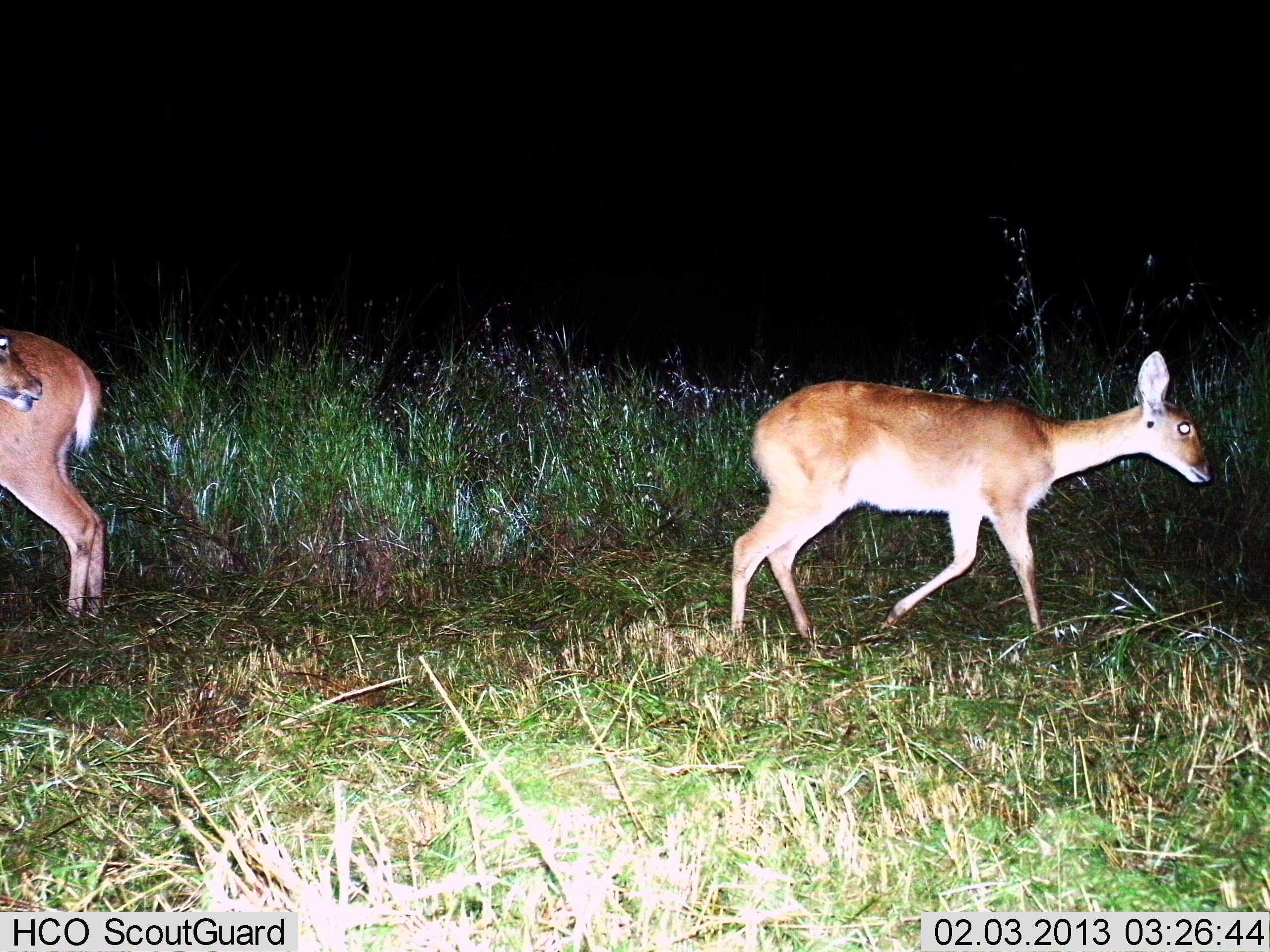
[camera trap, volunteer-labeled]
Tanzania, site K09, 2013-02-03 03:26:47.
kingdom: Animalia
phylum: Chordata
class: Mammalia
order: Artiodactyla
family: Bovidae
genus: Redunca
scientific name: Redunca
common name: reedbuck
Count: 3.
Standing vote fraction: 71%.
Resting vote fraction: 0%.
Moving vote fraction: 83%.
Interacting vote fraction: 0%.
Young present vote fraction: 4%.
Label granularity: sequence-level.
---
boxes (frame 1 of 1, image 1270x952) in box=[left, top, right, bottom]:
animal: box=[730, 351, 1210, 659]; box=[0, 322, 112, 625]